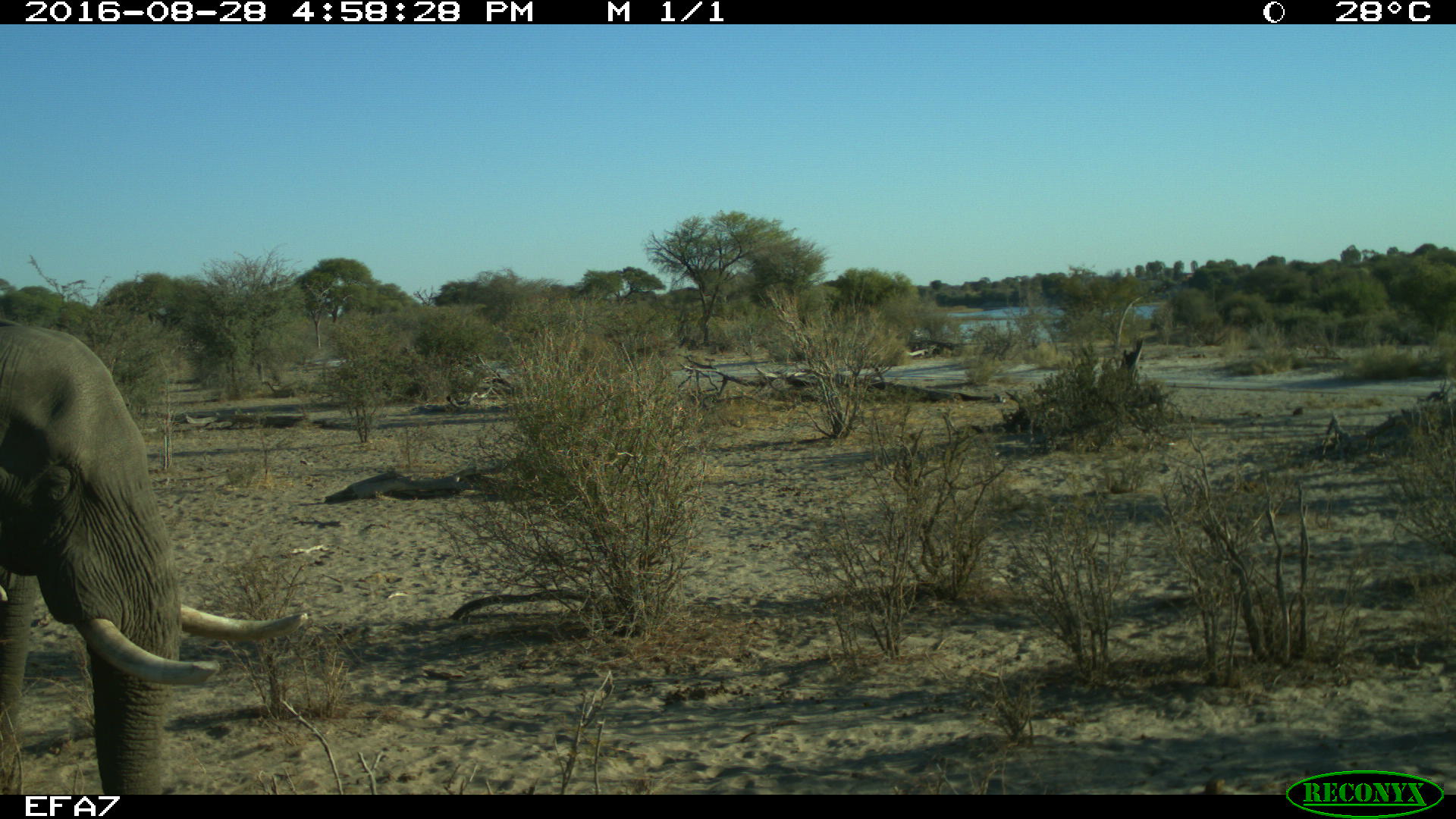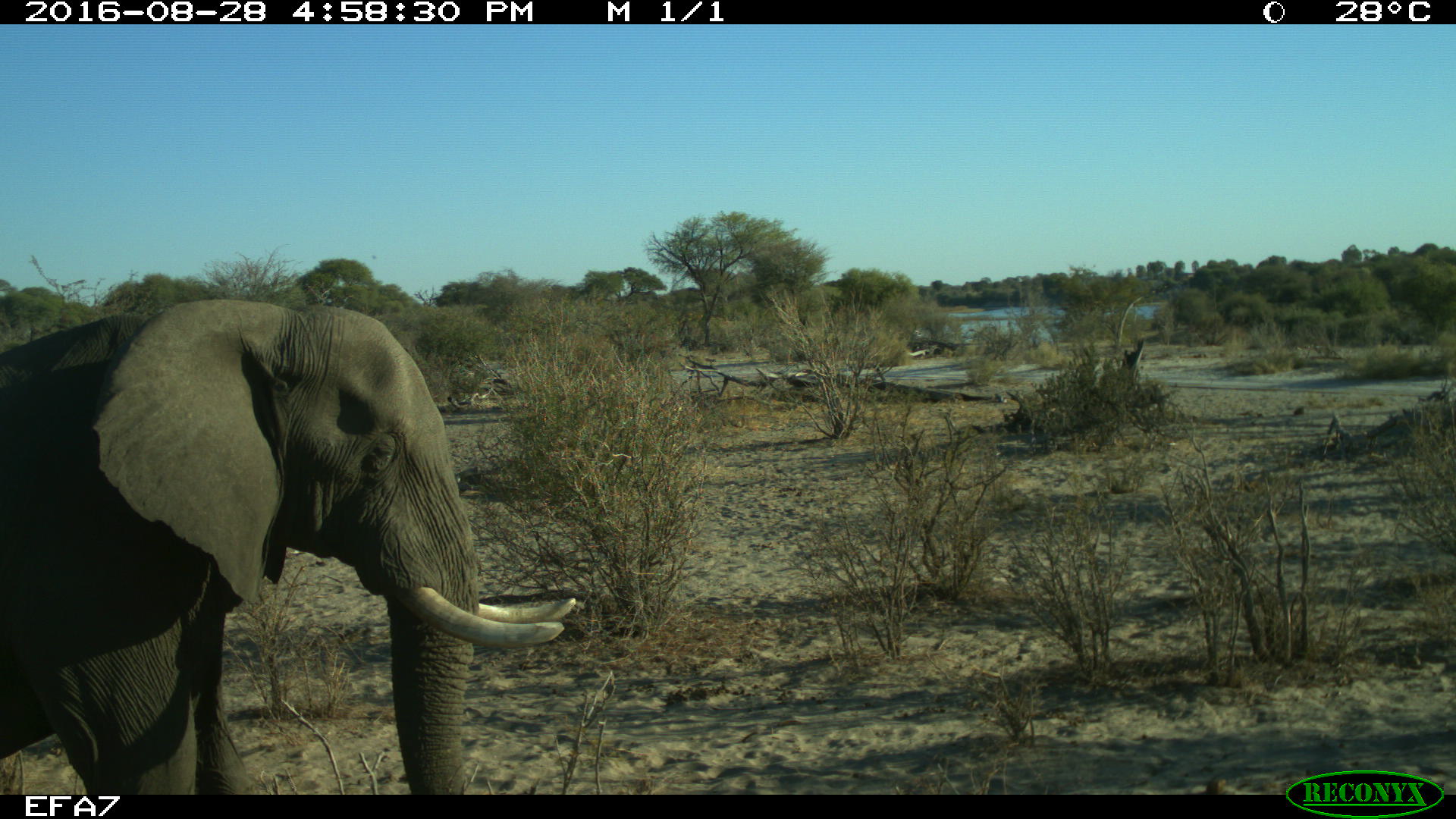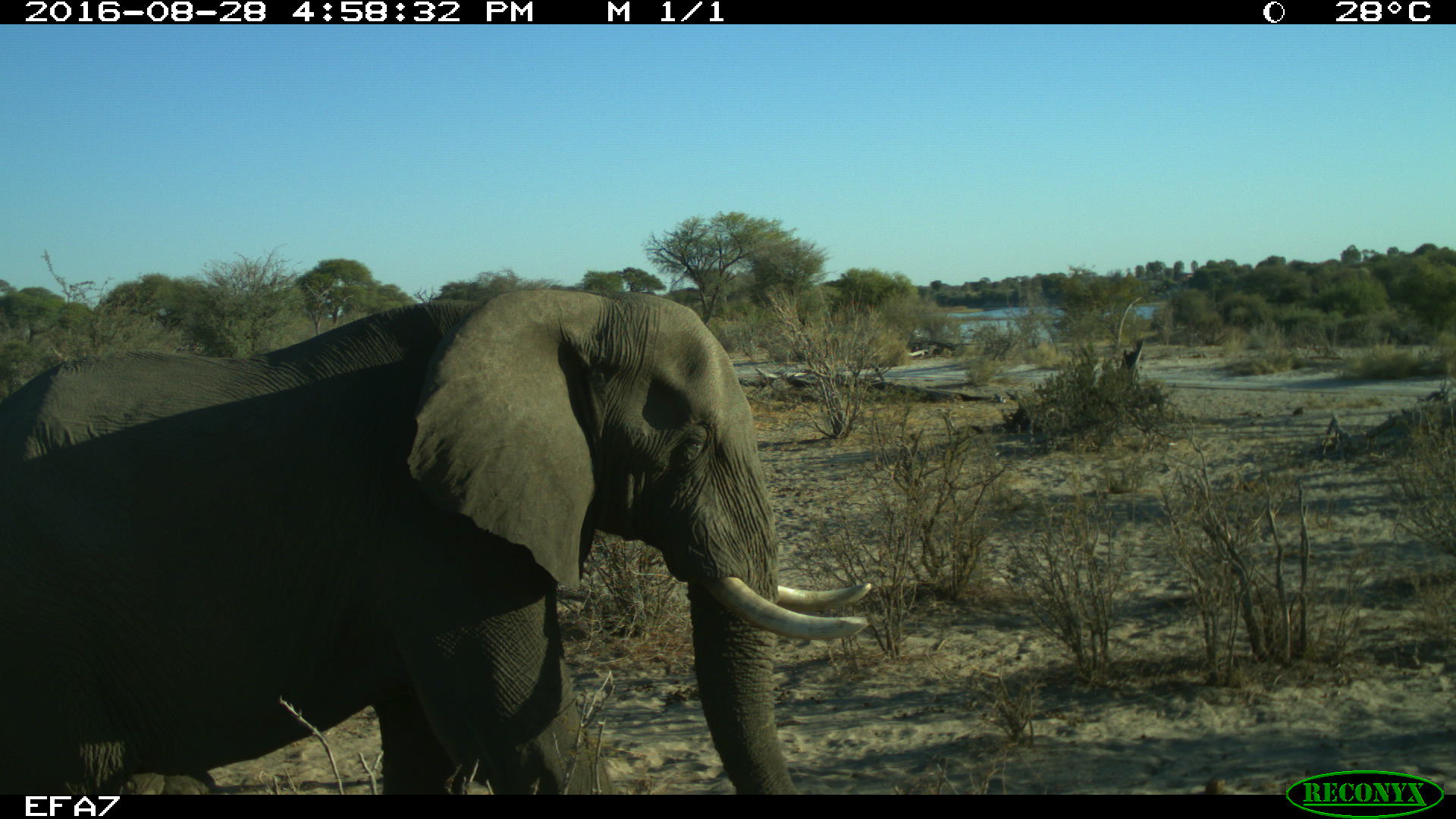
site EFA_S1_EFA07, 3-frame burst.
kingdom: Animalia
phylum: Chordata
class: Mammalia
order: Proboscidea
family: Elephantidae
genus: Loxodonta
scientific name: Loxodonta africana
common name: african bush elephant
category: elephant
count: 1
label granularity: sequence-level